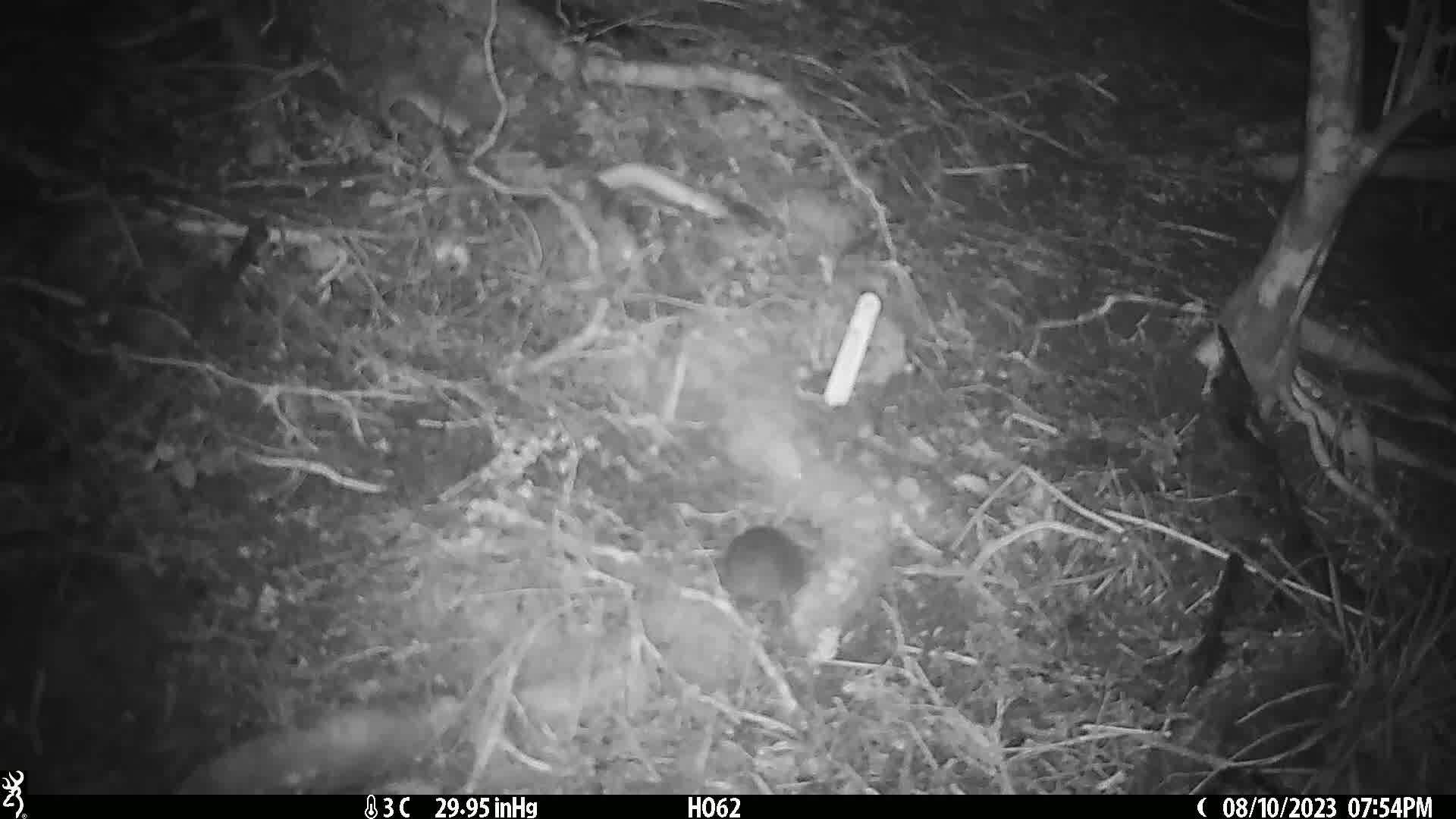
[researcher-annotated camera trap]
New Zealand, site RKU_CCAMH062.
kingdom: Animalia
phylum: Chordata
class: Mammalia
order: Rodentia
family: Muridae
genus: Rattus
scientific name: Rattus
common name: rat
Rat (Rattus).